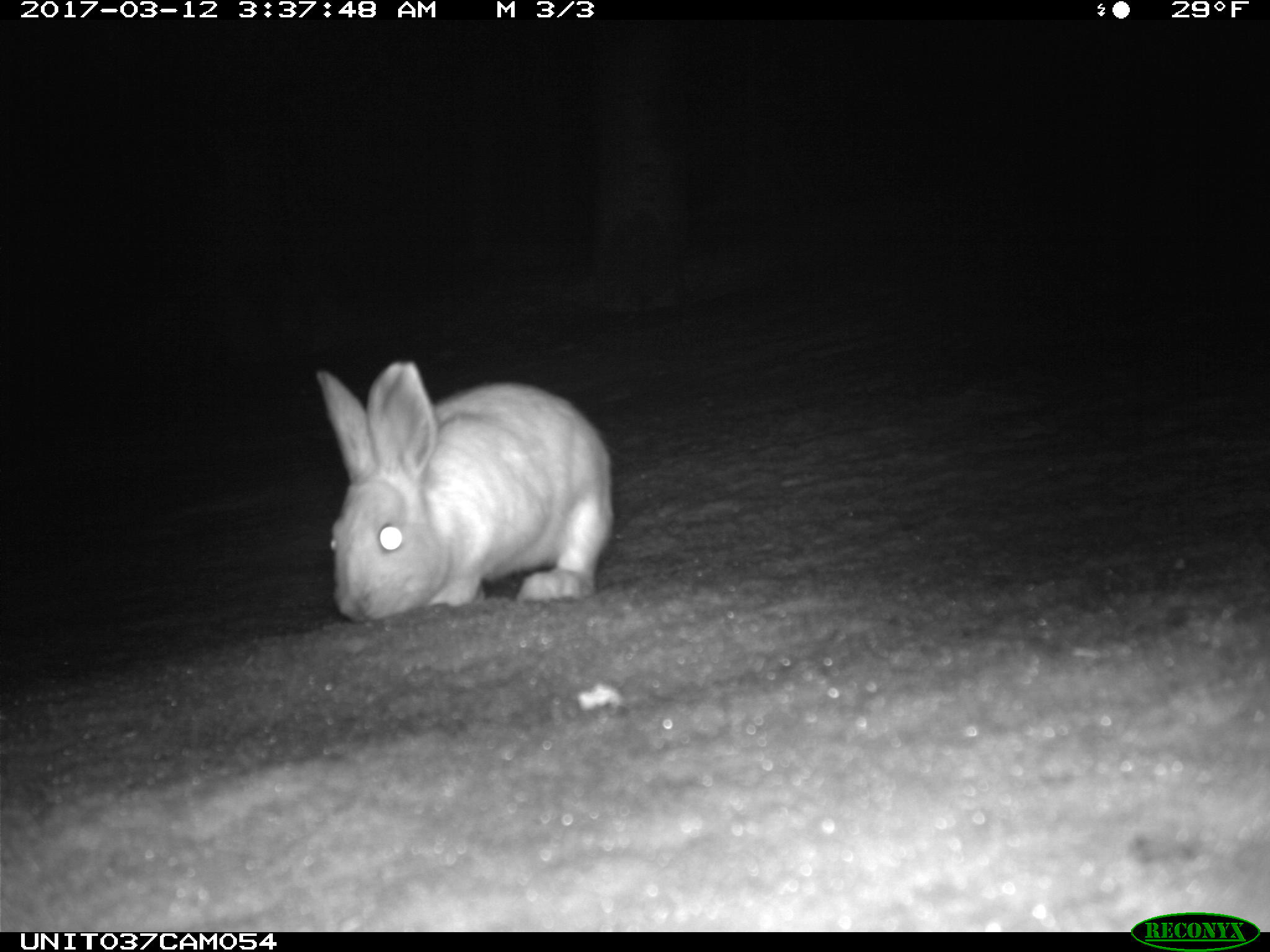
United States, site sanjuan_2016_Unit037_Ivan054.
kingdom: Animalia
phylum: Chordata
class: Mammalia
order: Lagomorpha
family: Leporidae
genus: Lepus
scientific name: Lepus americanus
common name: snowshoe hare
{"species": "Lepus americanus (snowshoe hare)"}